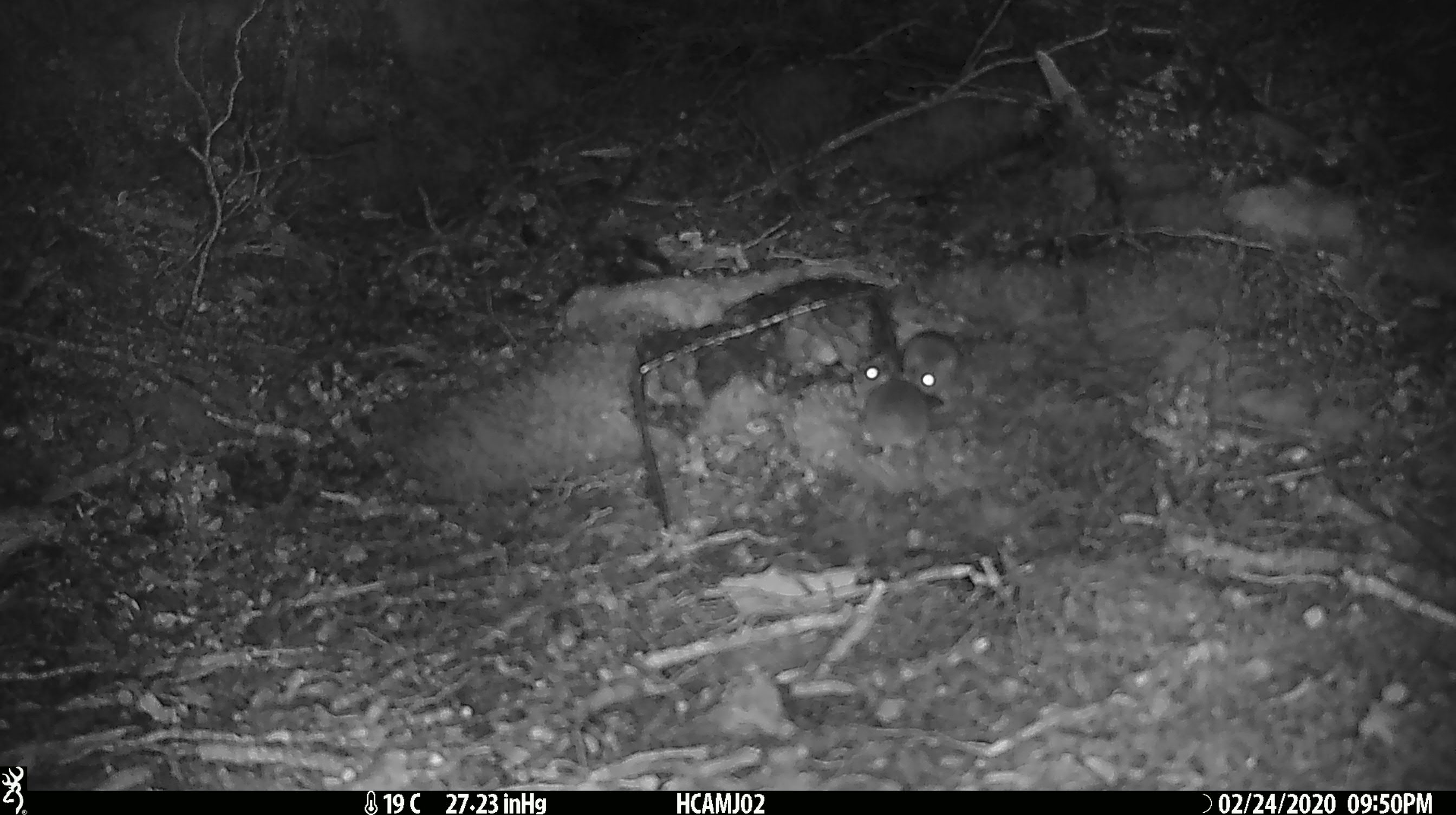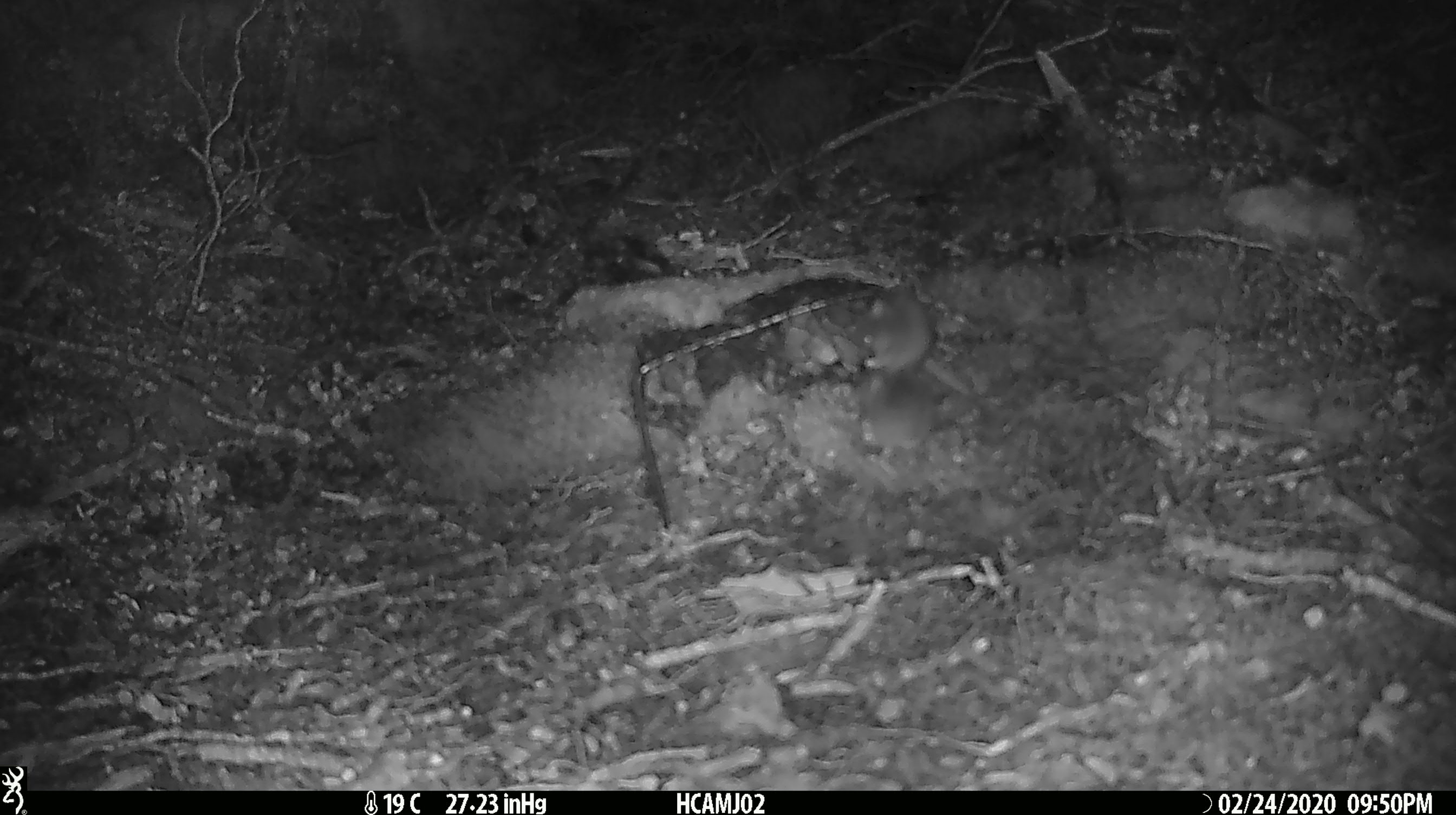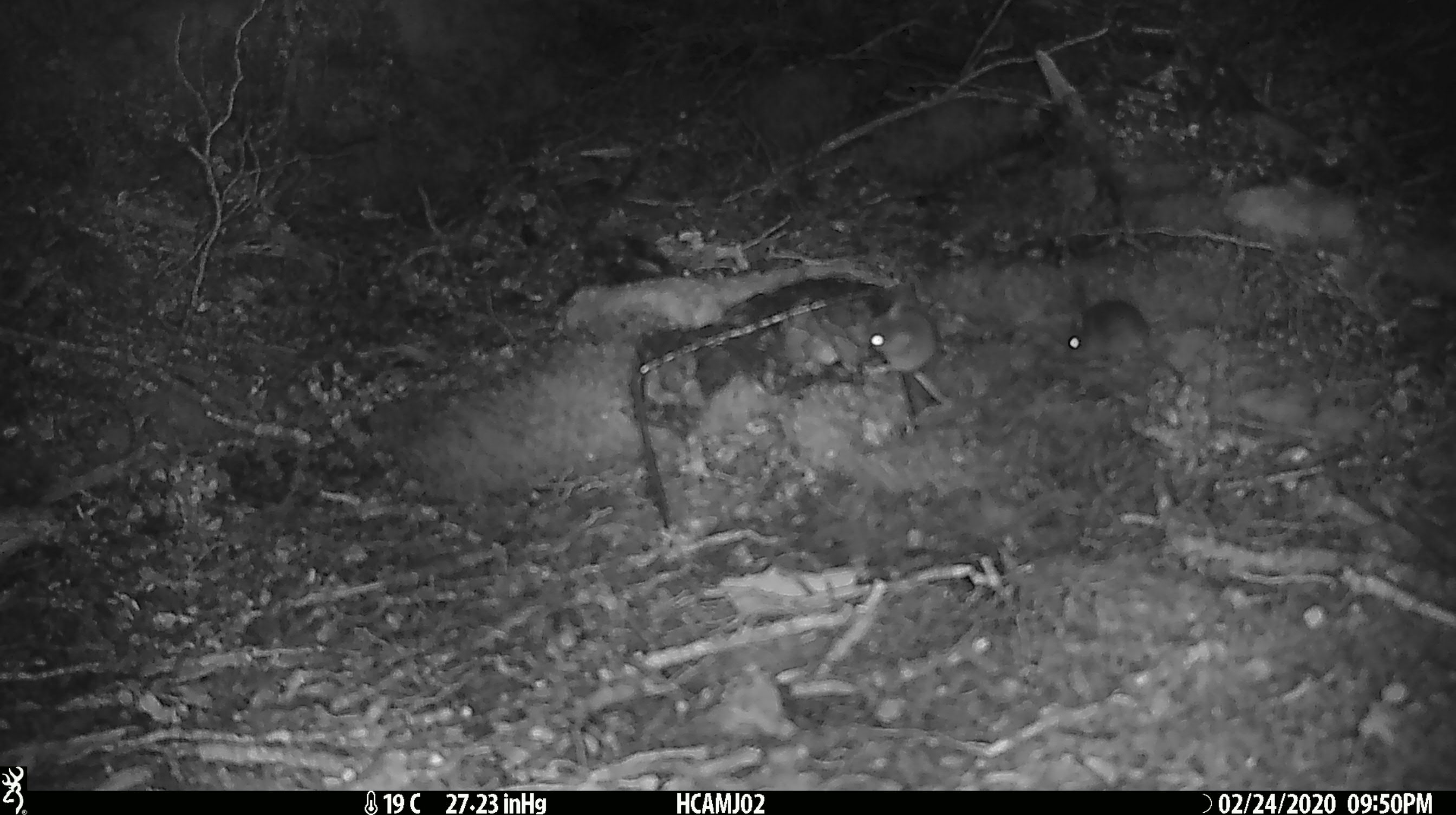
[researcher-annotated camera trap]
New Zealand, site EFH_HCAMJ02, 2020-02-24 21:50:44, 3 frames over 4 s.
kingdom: Animalia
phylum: Chordata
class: Mammalia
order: Rodentia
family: Muridae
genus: Mus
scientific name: Mus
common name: mouse